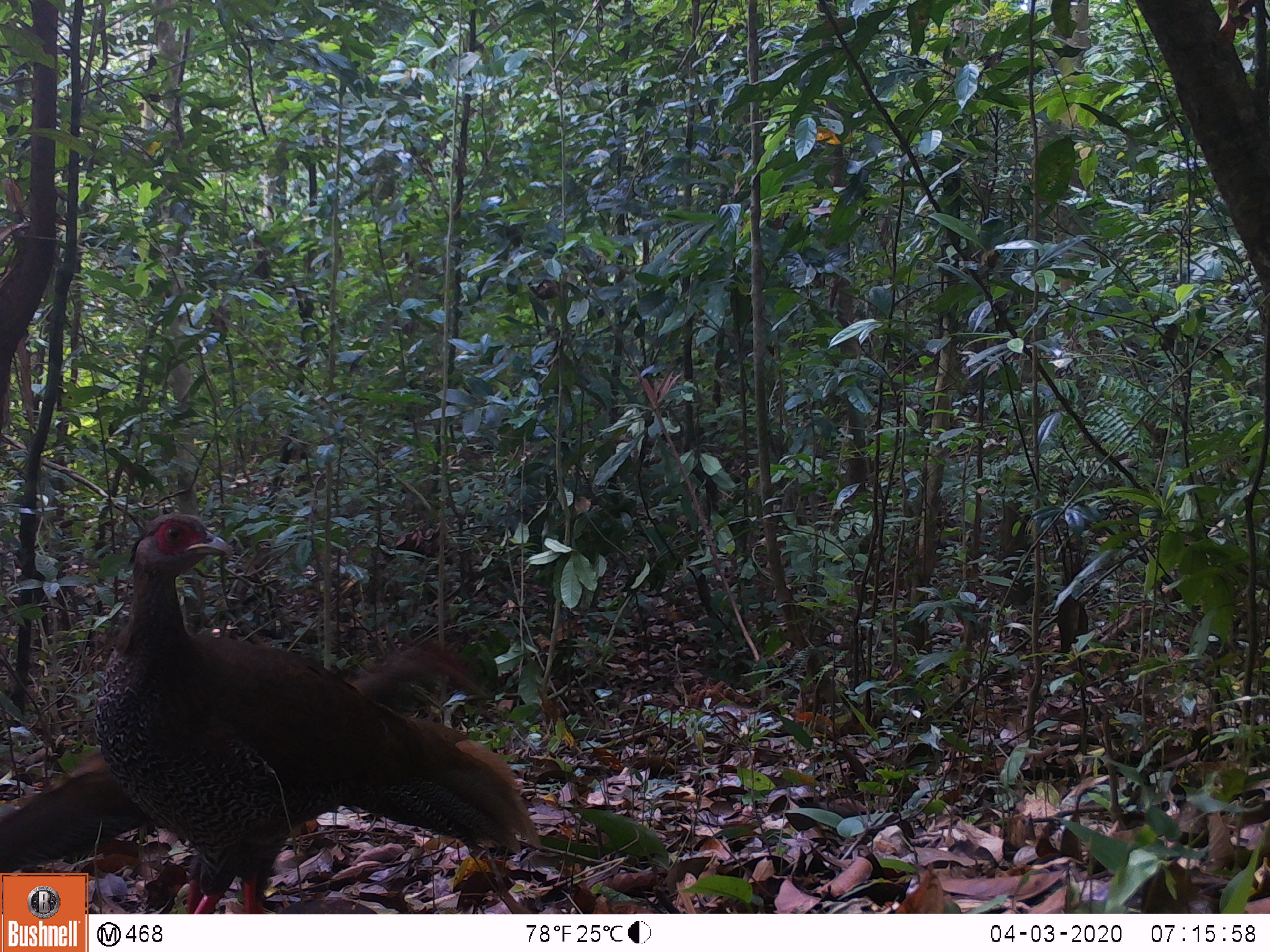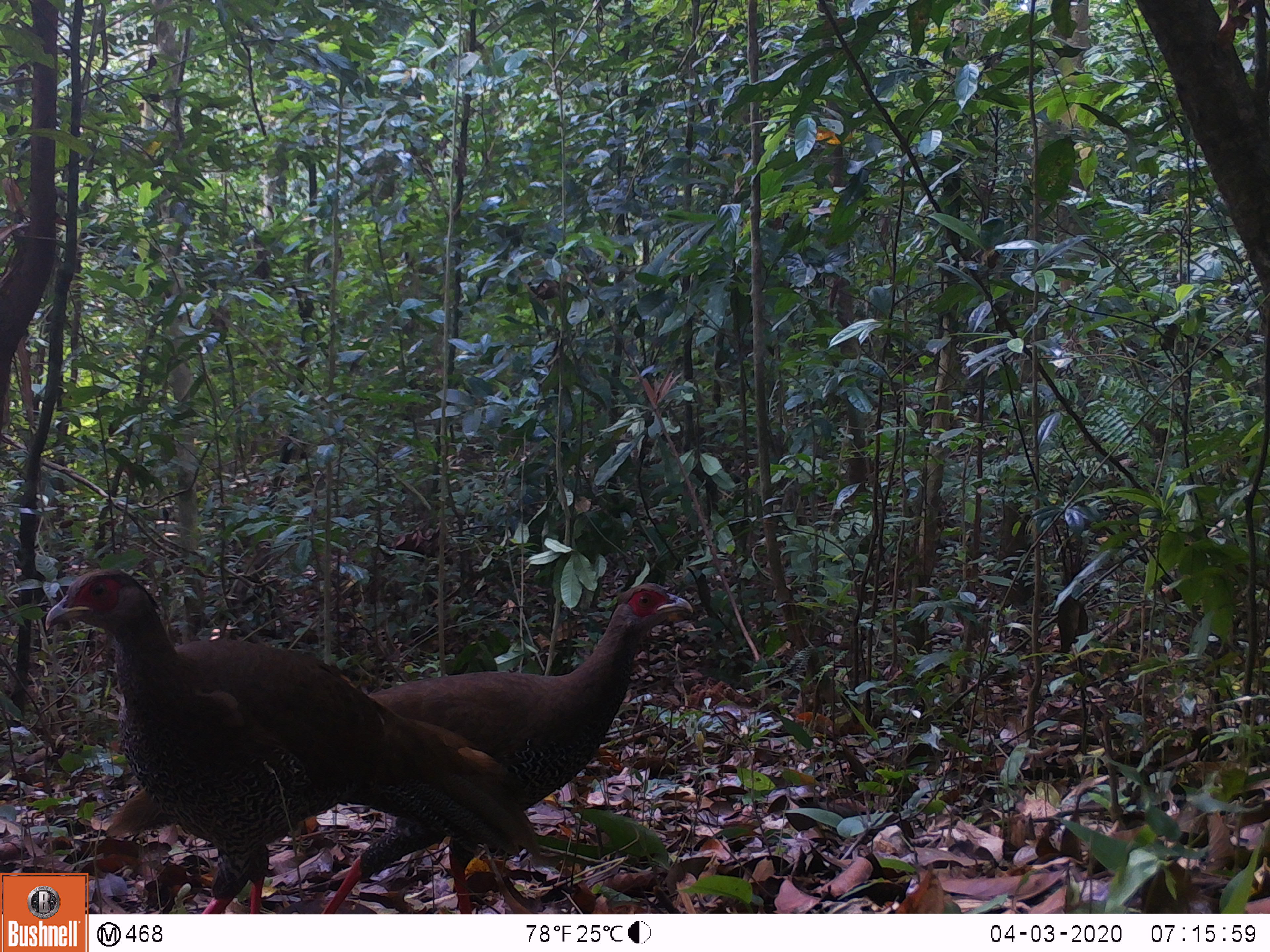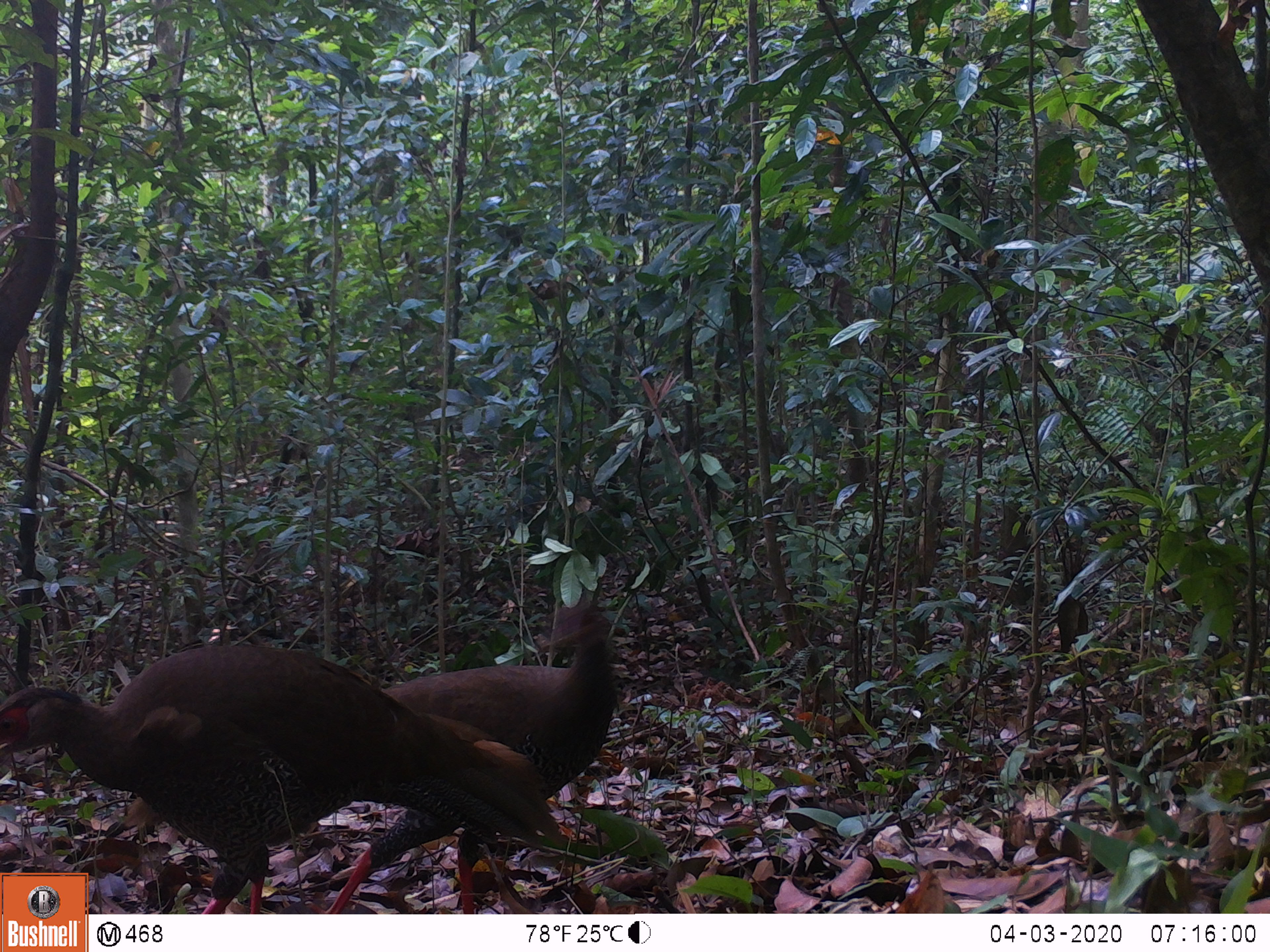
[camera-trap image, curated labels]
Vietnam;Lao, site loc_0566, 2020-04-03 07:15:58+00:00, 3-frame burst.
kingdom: Animalia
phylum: Chordata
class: Aves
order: Galliformes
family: Phasianidae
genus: Lophura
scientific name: Lophura nycthemera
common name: silver pheasant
Silver pheasant (Lophura nycthemera). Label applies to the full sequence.